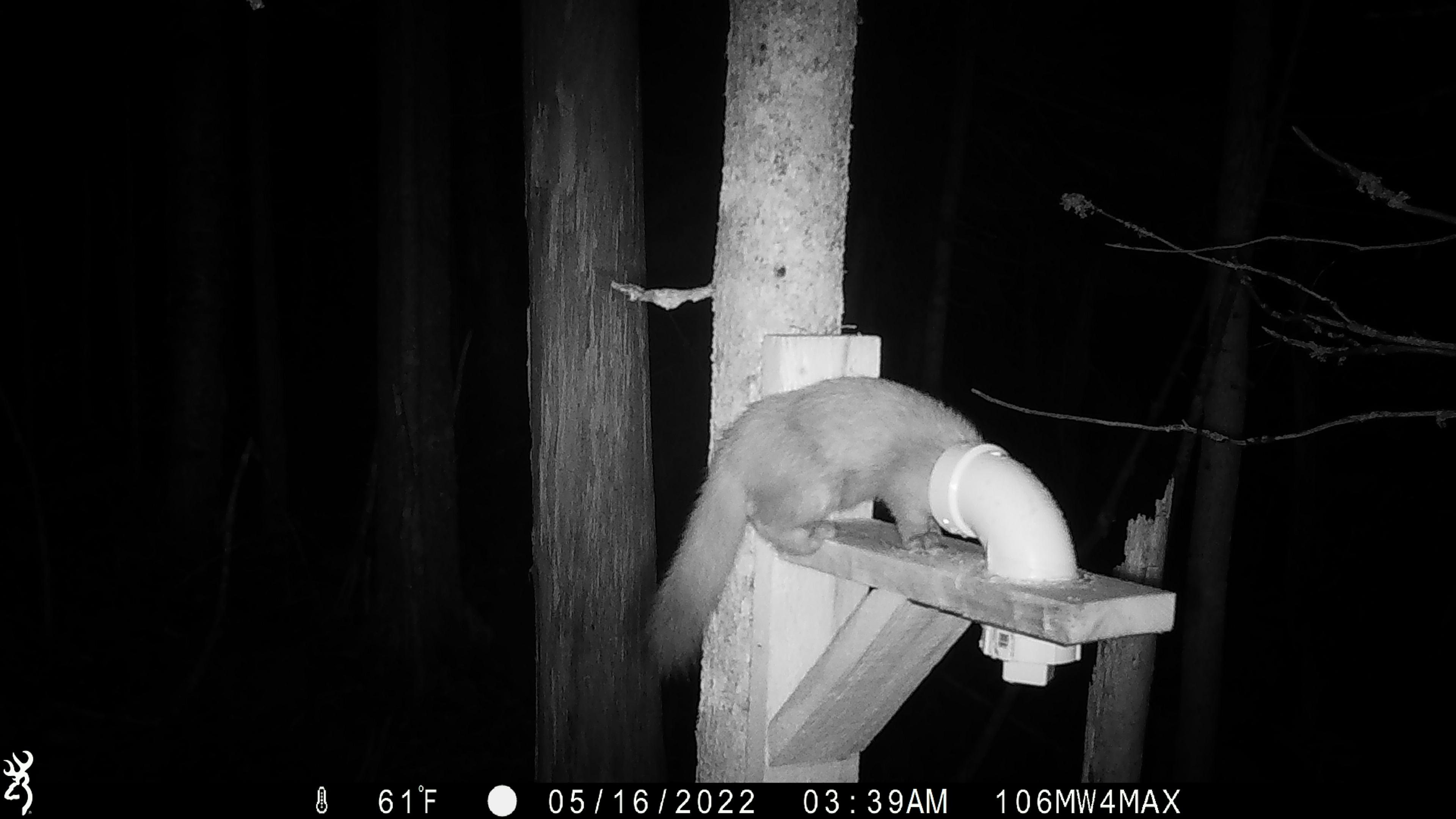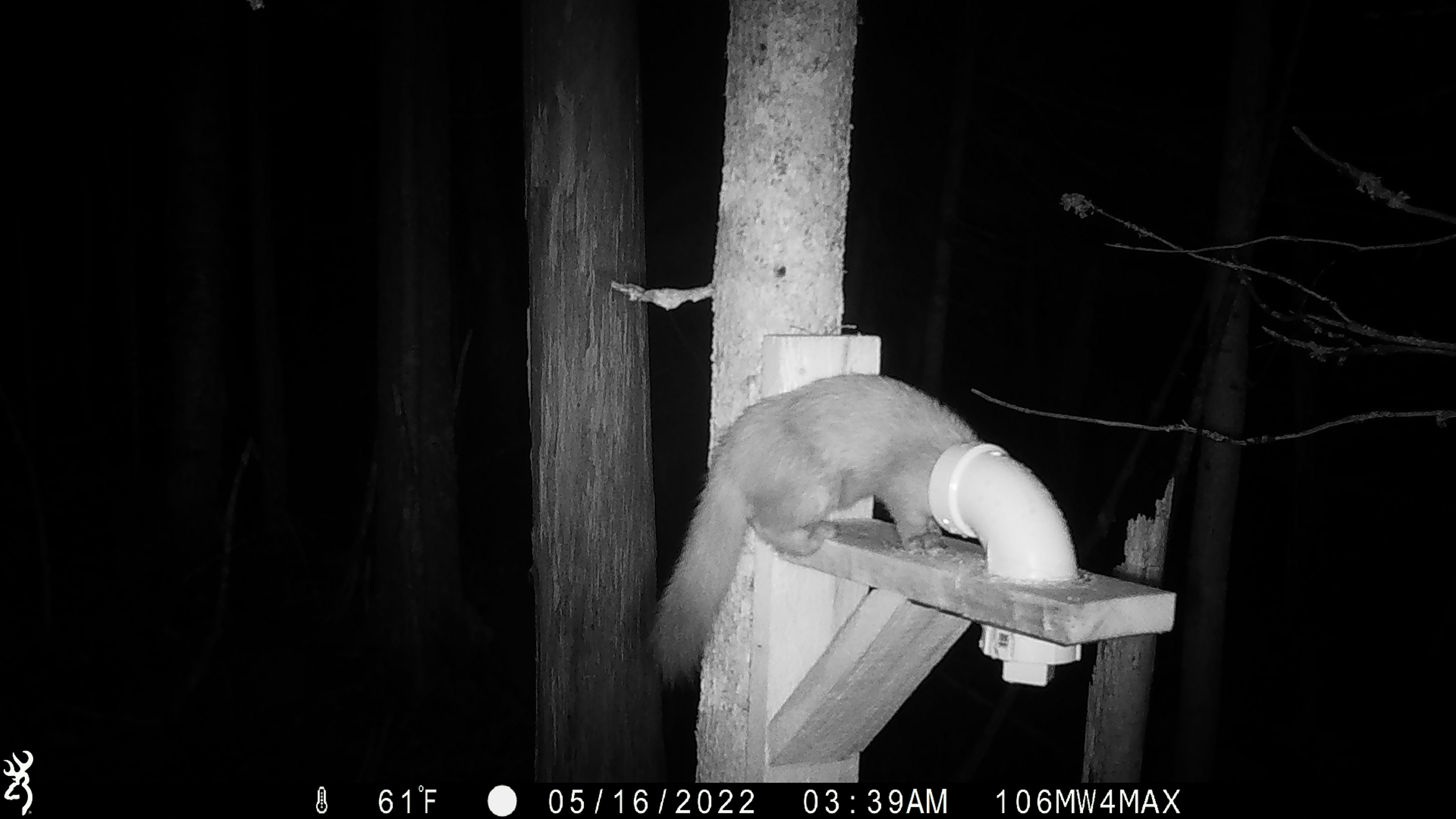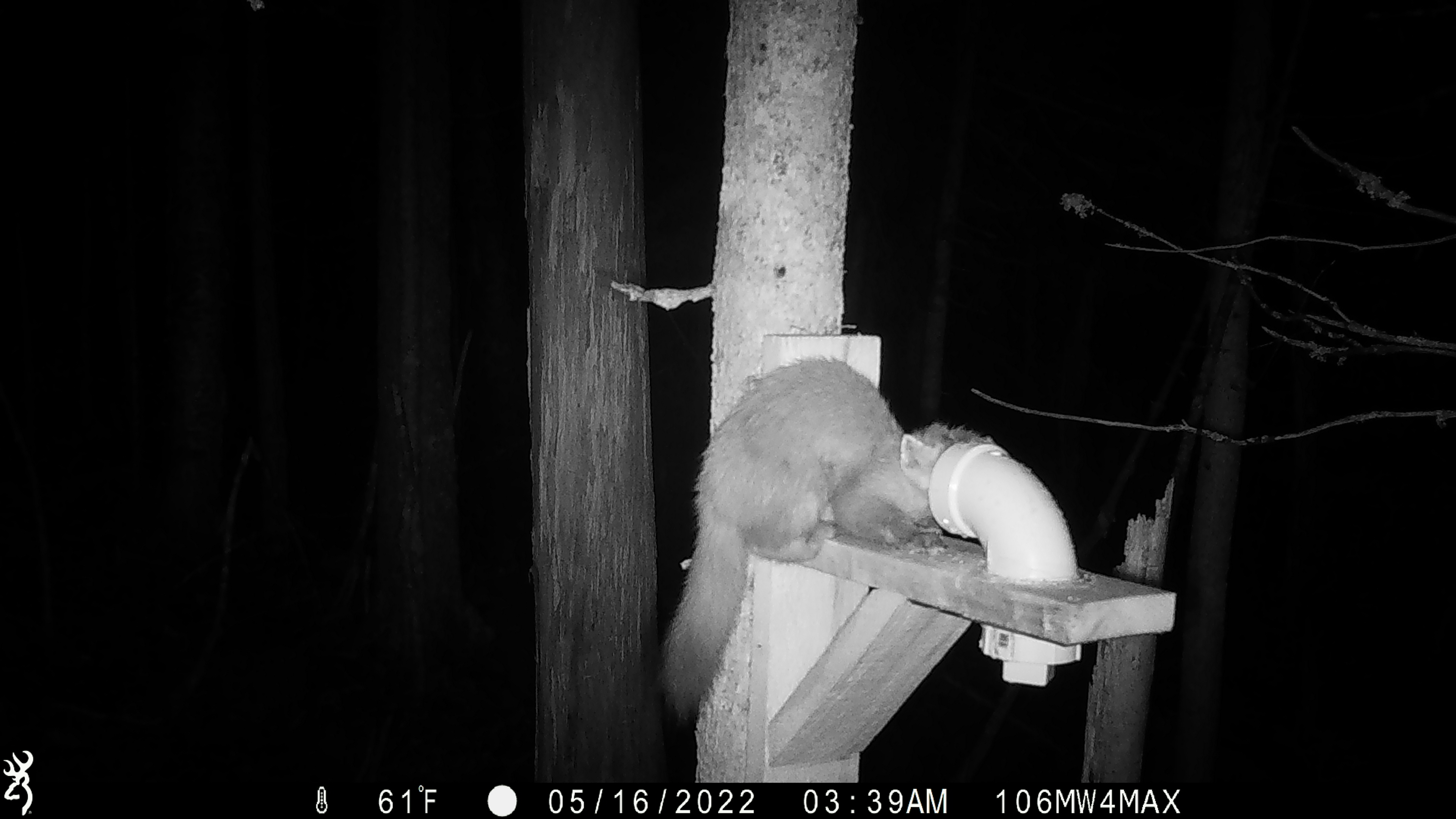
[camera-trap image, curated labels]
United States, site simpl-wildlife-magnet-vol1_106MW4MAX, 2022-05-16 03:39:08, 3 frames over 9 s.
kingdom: Animalia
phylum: Chordata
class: Mammalia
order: Carnivora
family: Mustelidae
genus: Martes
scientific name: Martes americana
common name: american marten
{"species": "american marten (Martes americana)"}